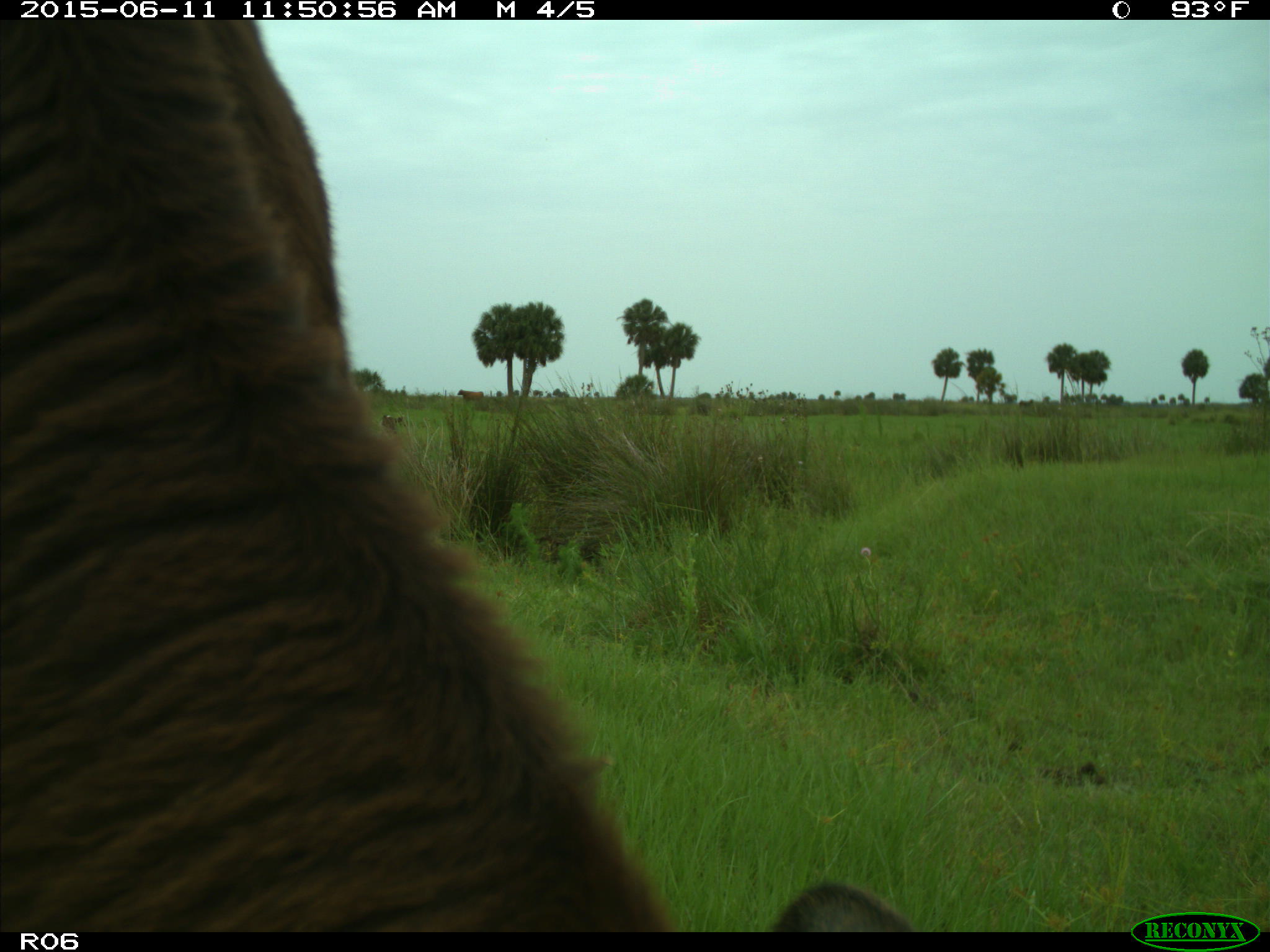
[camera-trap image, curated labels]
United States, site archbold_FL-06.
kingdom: Animalia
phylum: Chordata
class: Mammalia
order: Artiodactyla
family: Bovidae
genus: Bos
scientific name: Bos taurus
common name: domestic cow